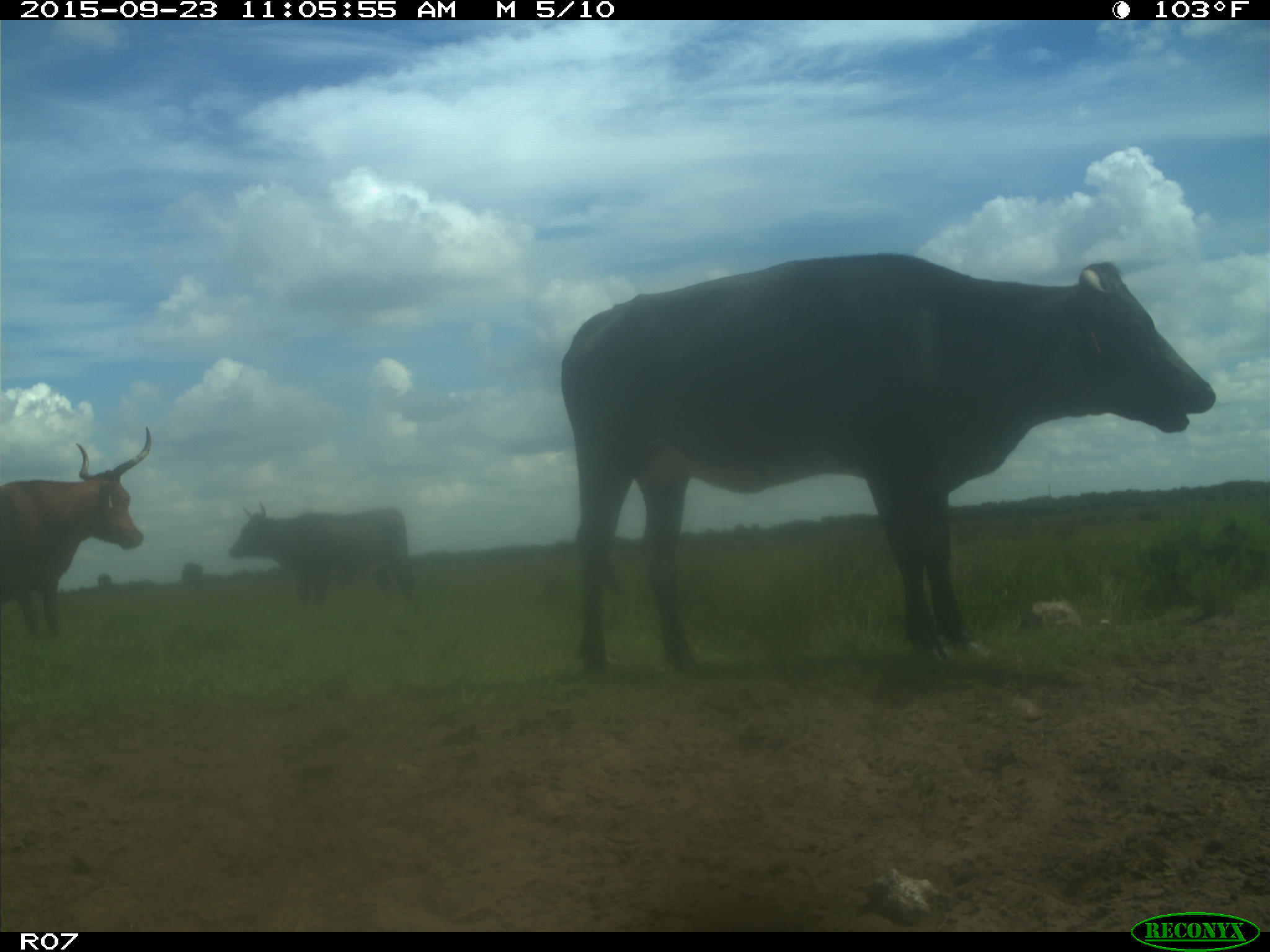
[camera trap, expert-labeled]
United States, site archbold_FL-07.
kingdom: Animalia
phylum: Chordata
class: Mammalia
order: Artiodactyla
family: Bovidae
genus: Bos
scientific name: Bos taurus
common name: domestic cow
Bos taurus (domestic cow).